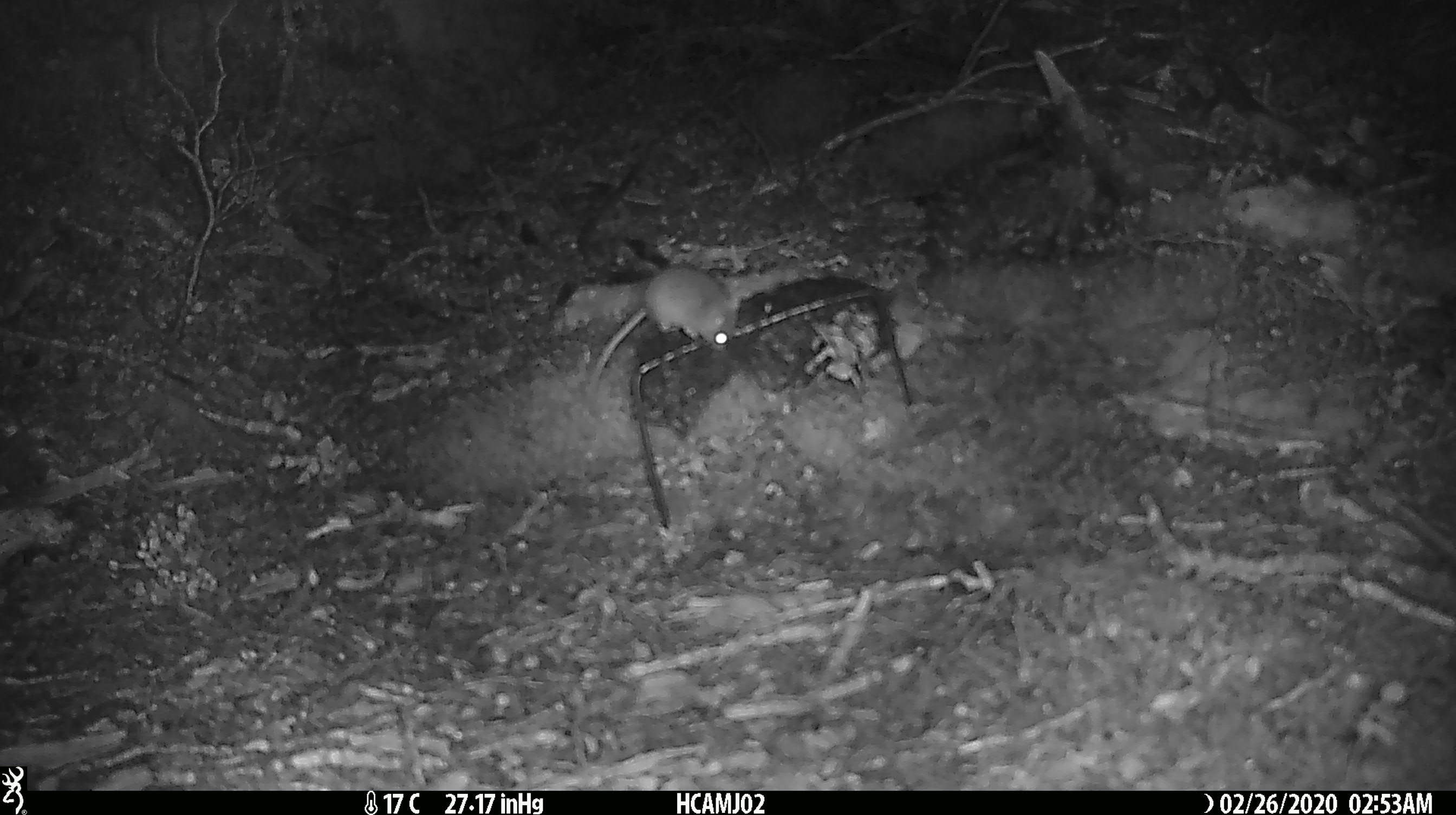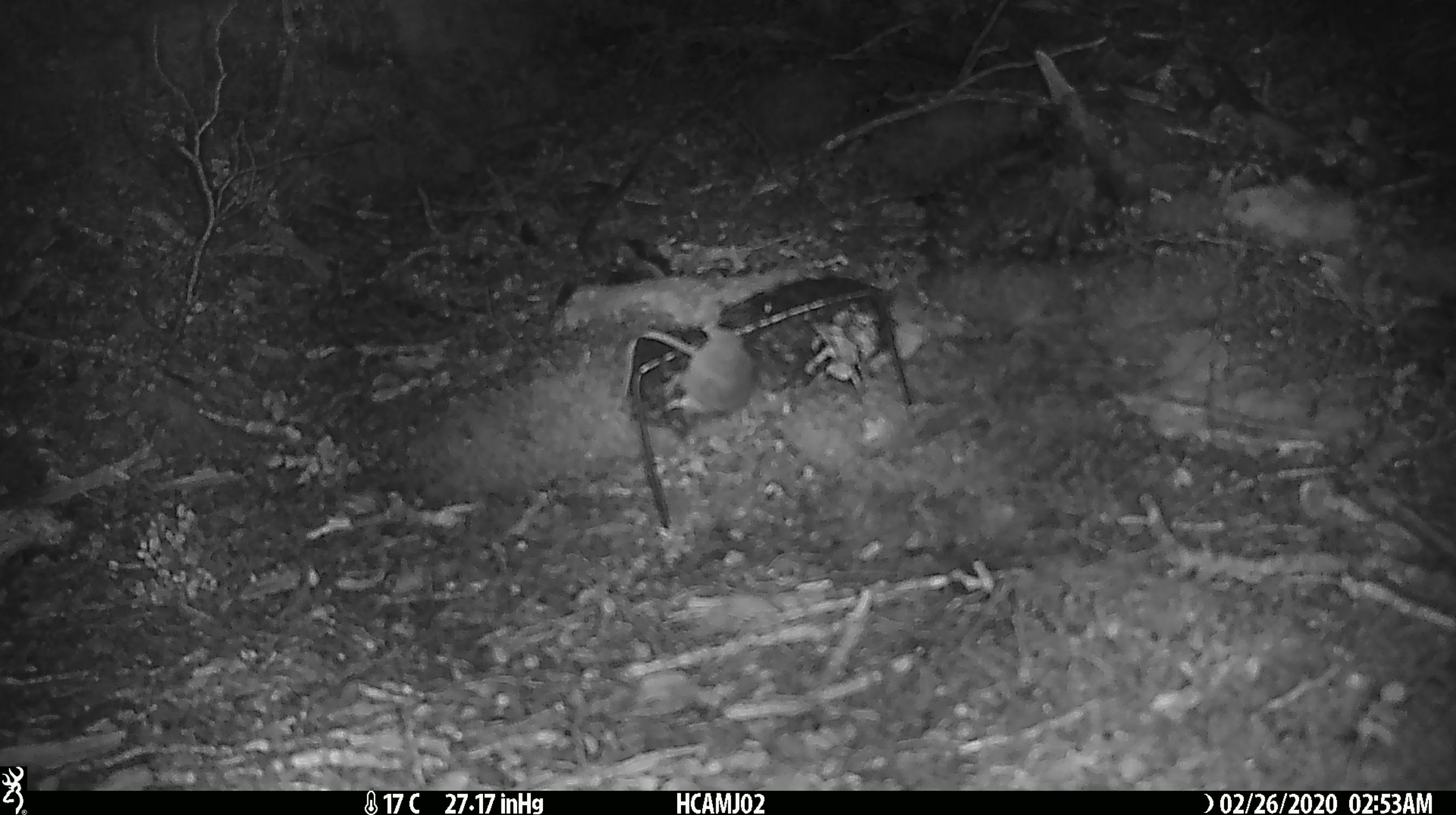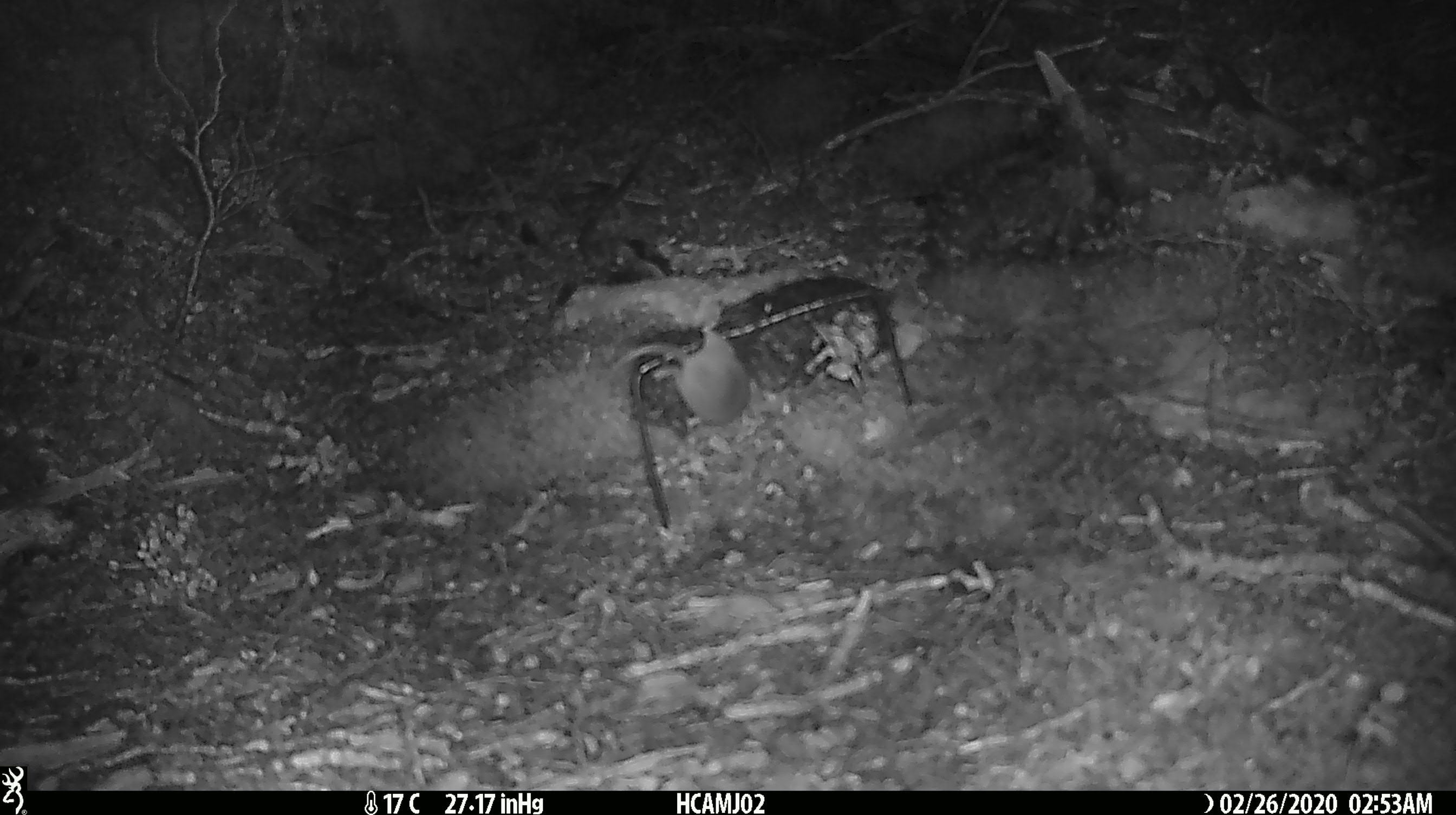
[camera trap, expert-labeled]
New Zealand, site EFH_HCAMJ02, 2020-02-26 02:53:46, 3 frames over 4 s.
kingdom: Animalia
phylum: Chordata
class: Mammalia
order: Rodentia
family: Muridae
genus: Mus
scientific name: Mus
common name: mouse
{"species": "mouse (Mus)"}